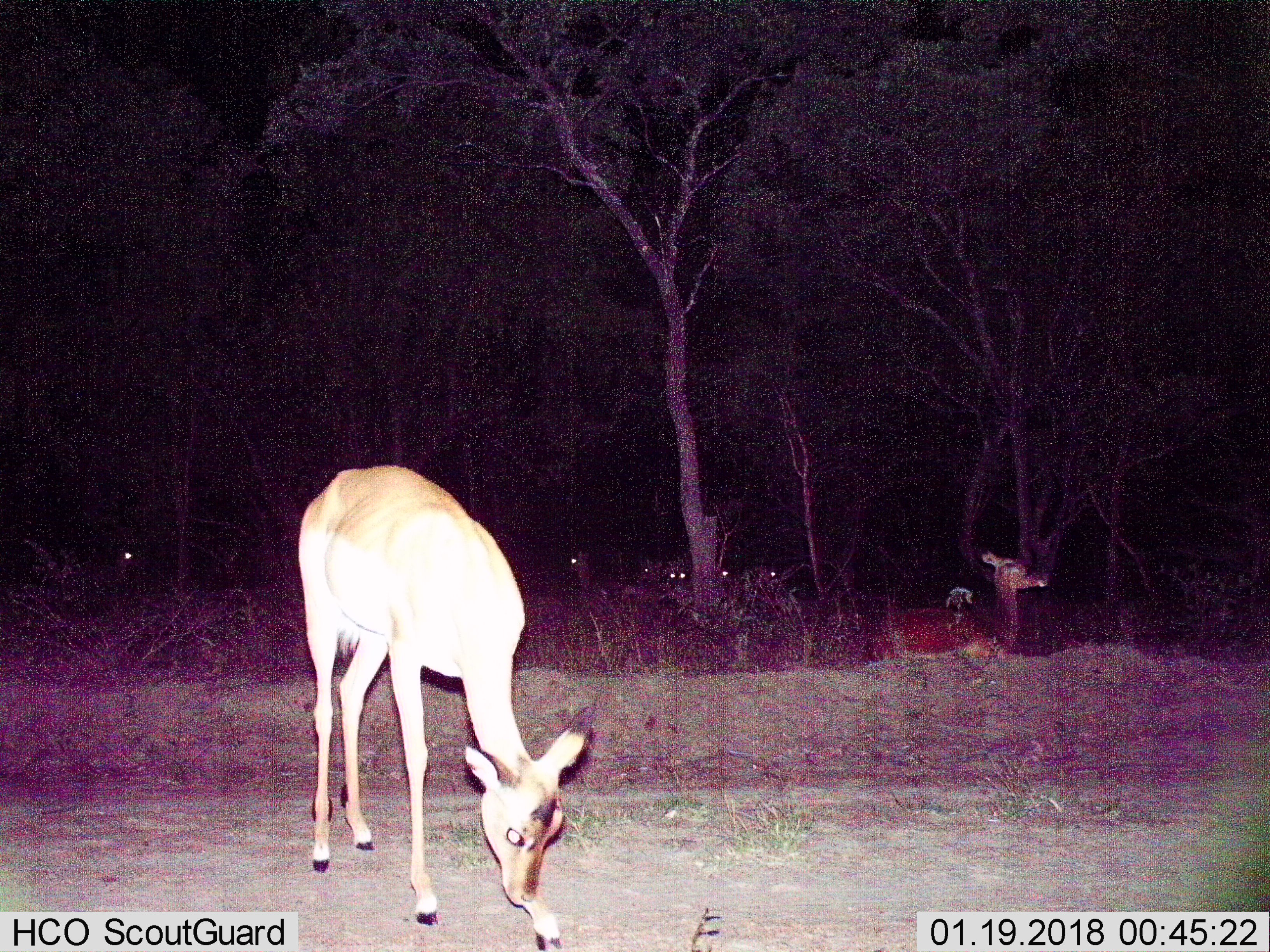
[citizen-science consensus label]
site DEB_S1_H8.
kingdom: Animalia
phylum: Chordata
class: Mammalia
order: Artiodactyla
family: Bovidae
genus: Aepyceros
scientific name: Aepyceros melampus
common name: impala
Impala (Aepyceros melampus), count 8. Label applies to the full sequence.